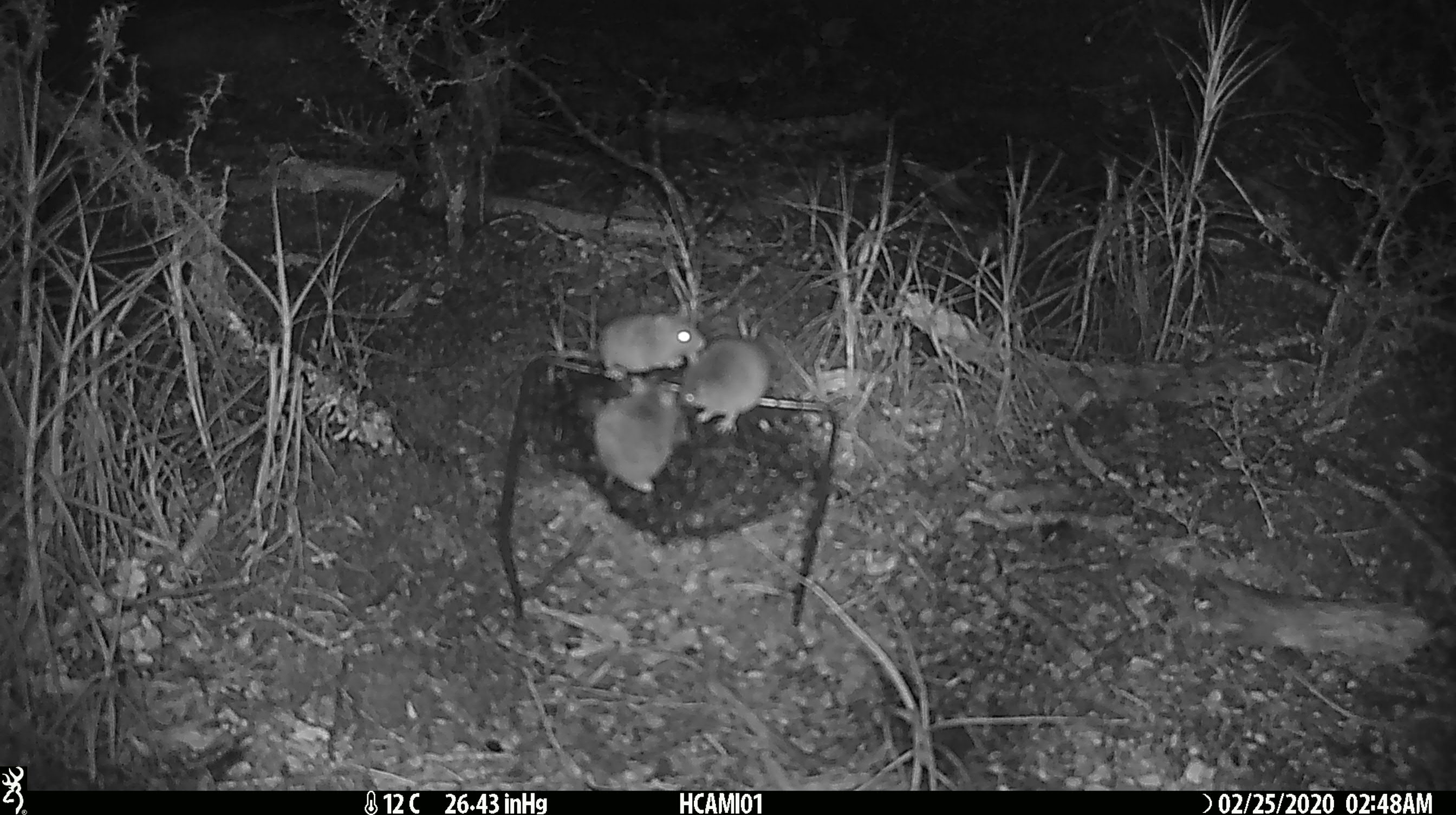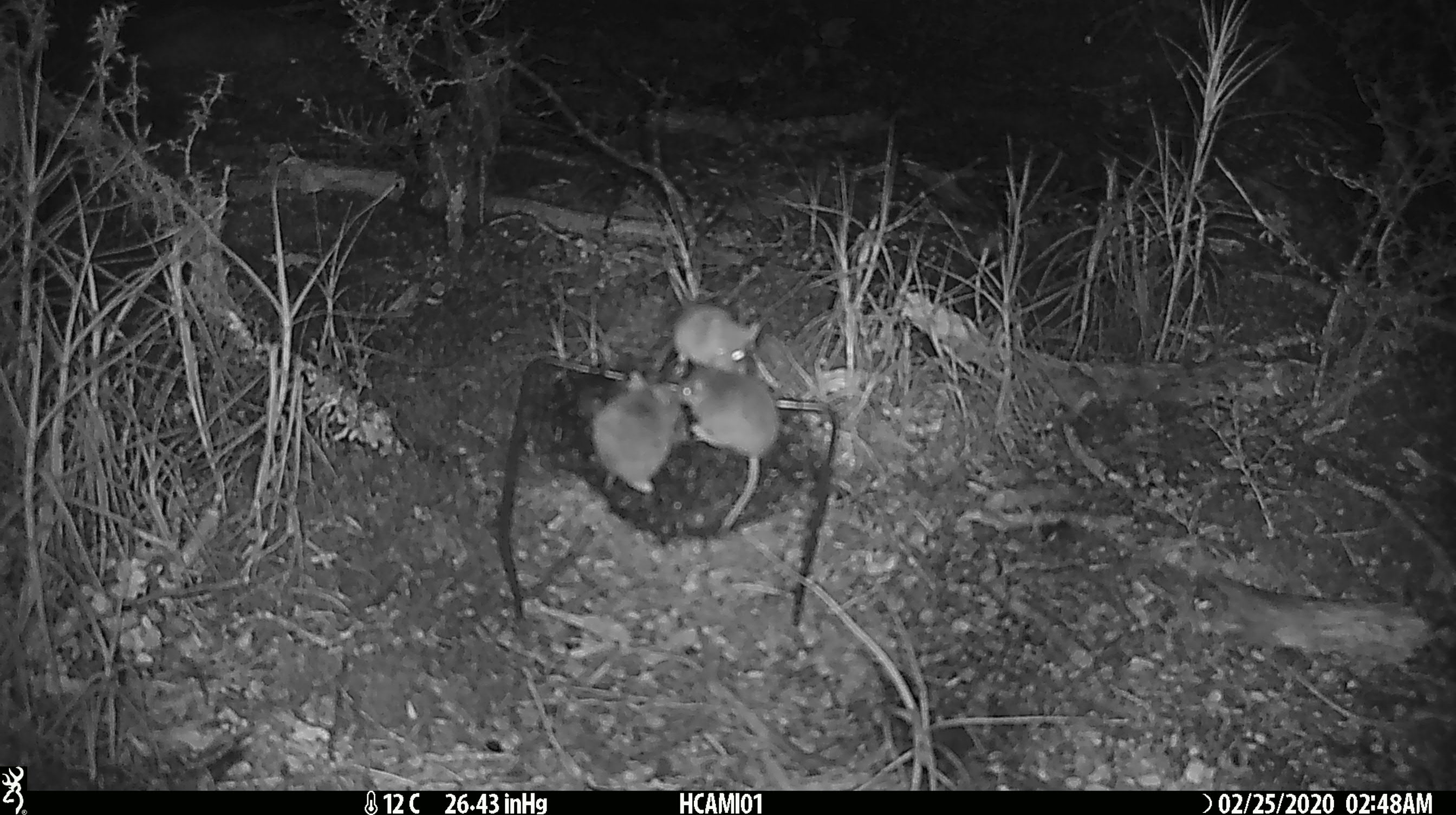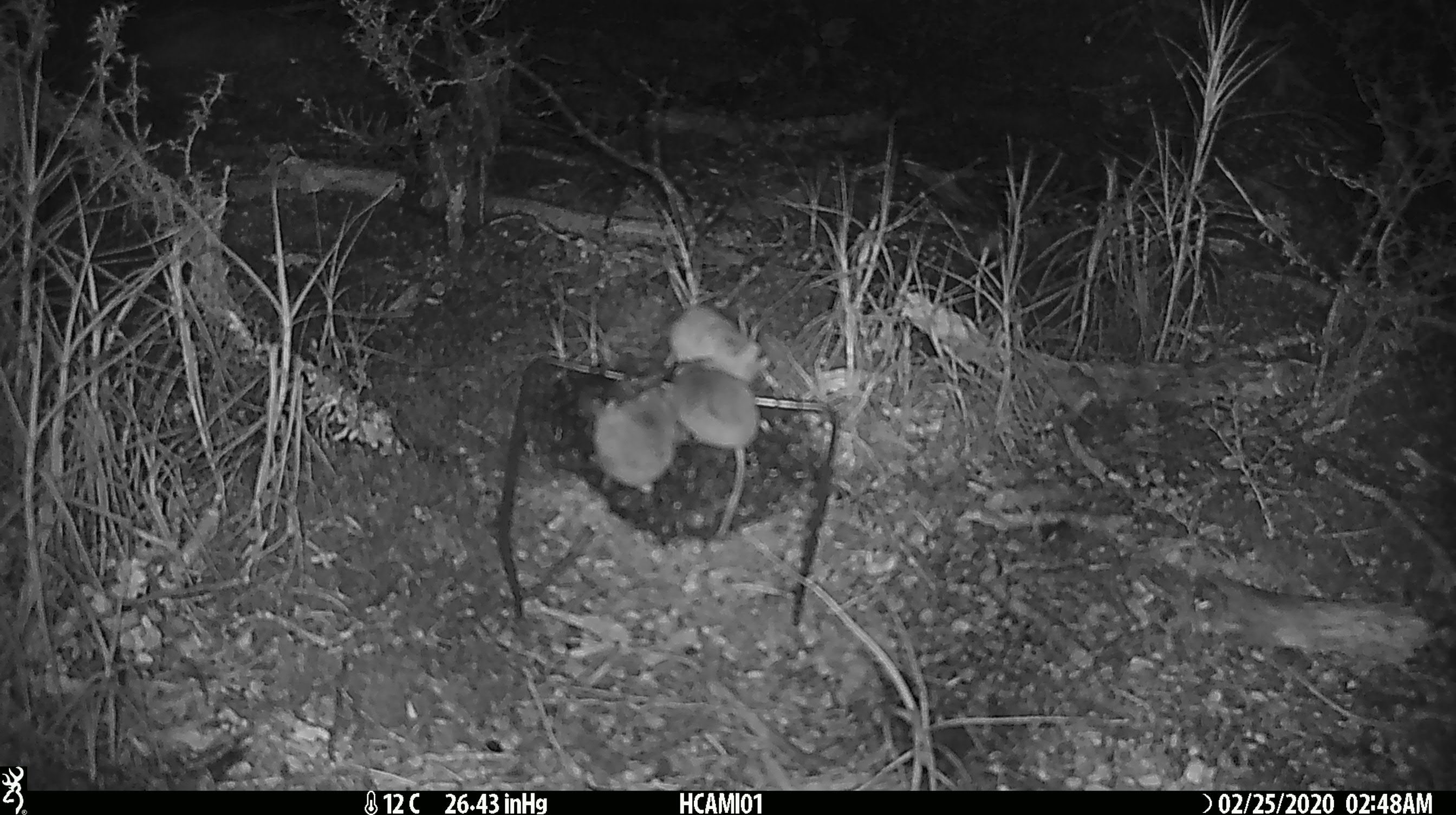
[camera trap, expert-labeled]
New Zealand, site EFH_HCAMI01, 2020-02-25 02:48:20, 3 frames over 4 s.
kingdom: Animalia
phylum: Chordata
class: Mammalia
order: Rodentia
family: Muridae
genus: Mus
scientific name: Mus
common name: mouse